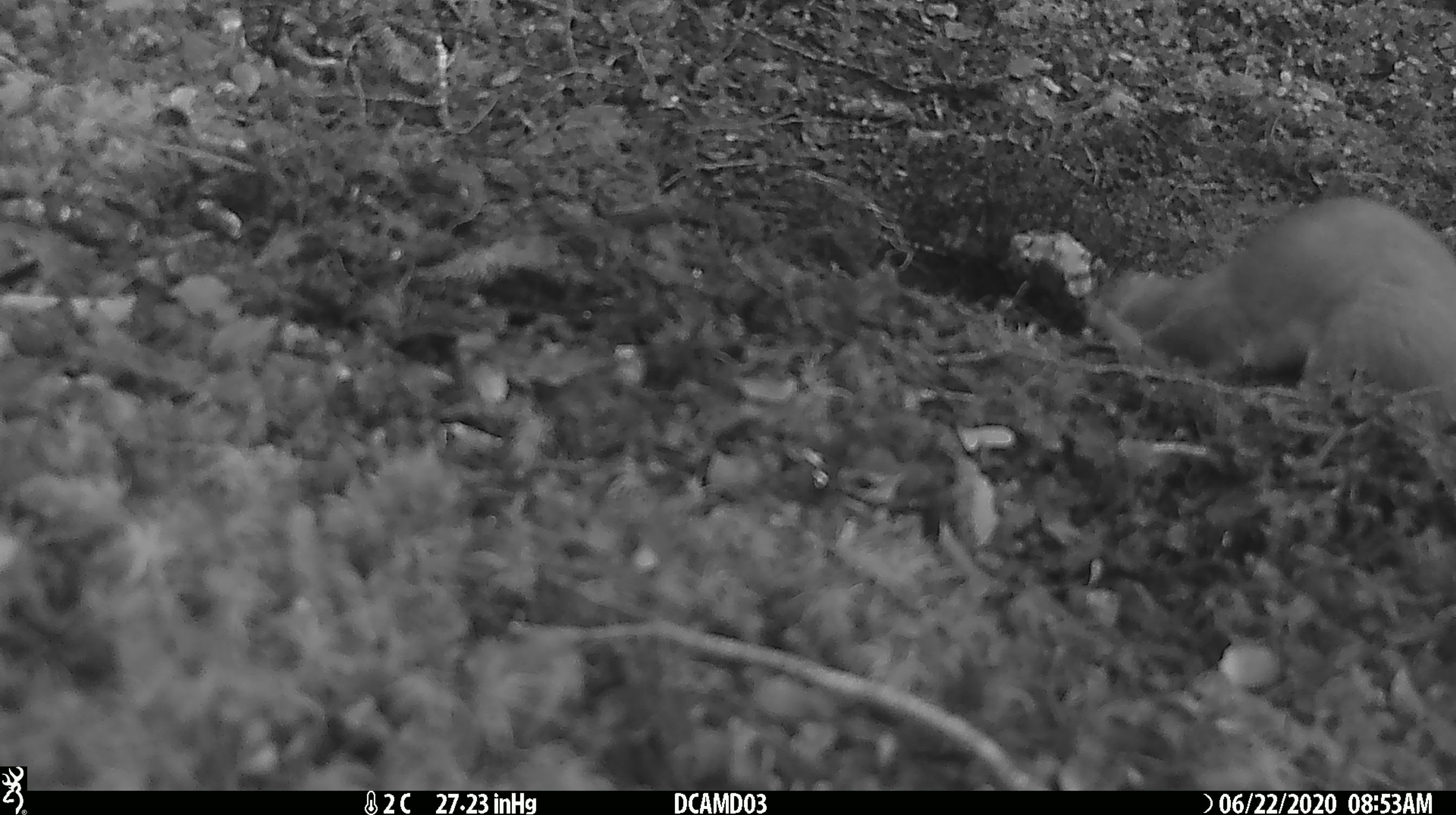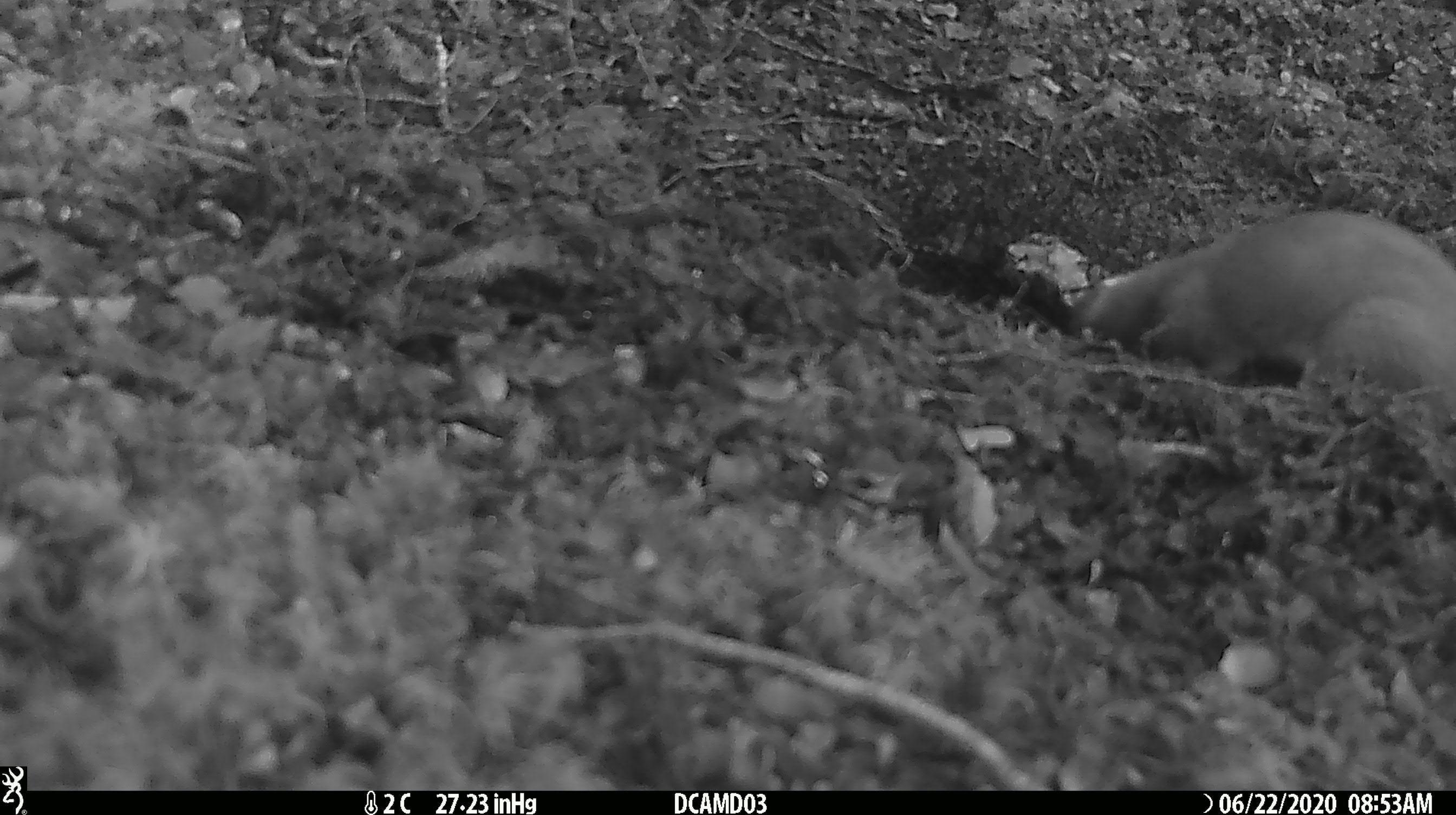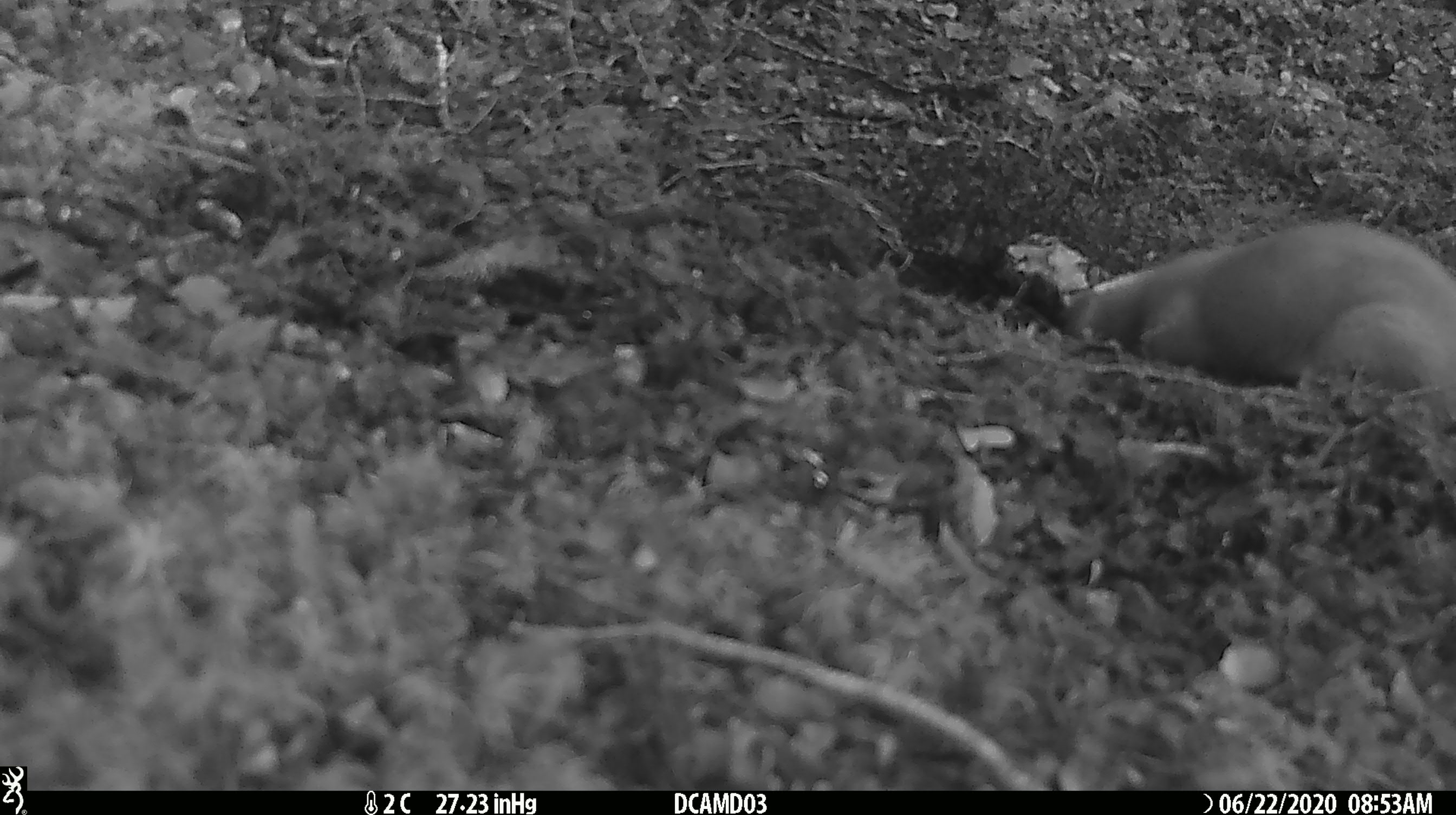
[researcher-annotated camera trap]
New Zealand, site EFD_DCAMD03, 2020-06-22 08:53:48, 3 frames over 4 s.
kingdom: Animalia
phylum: Chordata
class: Mammalia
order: Carnivora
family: Mustelidae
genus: Mustela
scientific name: Mustela erminea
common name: stoat